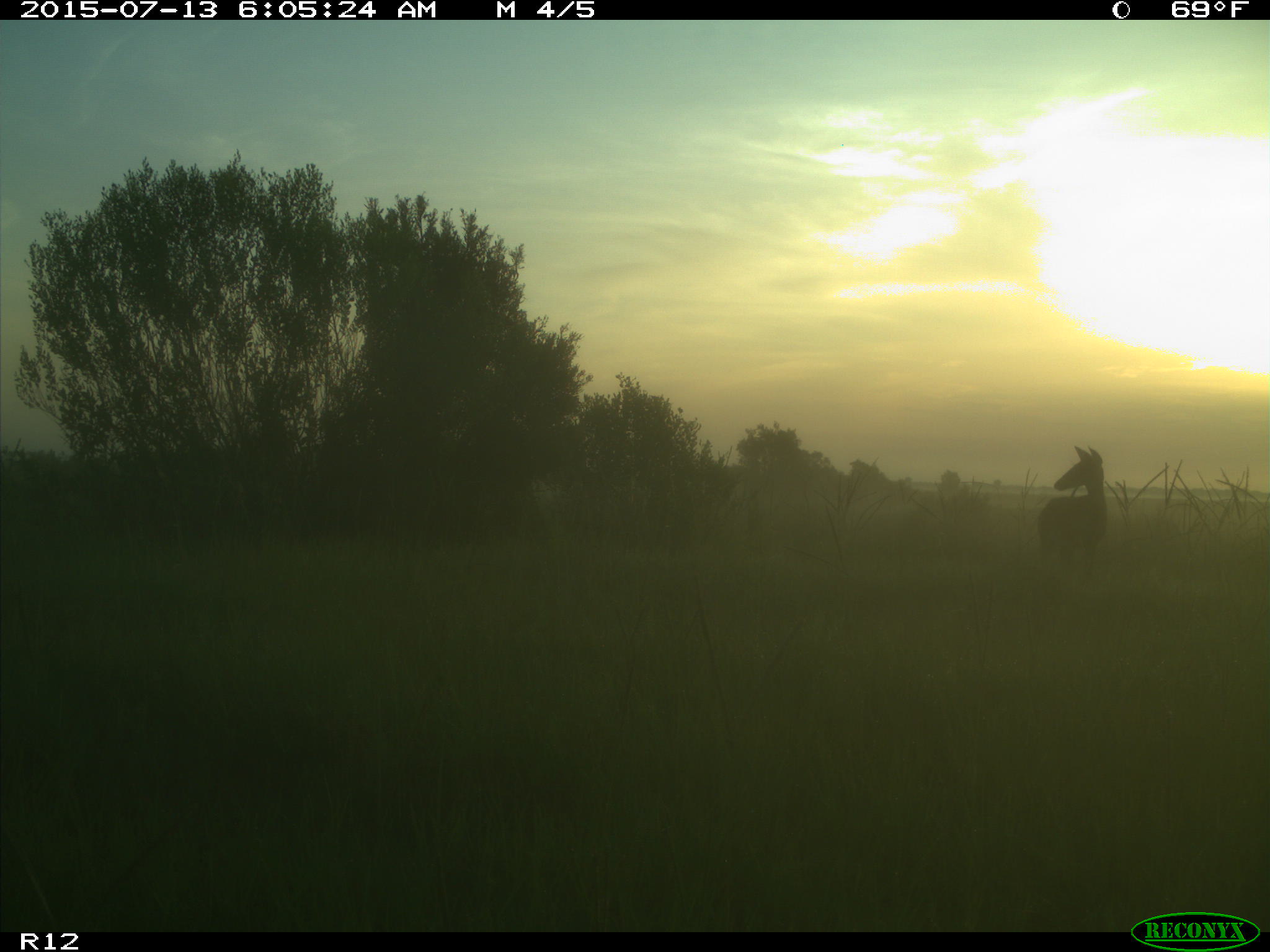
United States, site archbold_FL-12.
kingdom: Animalia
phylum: Chordata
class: Mammalia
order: Artiodactyla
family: Cervidae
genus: Odocoileus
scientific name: Odocoileus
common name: deer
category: unidentified deer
Unidentified deer (deer) (Odocoileus).